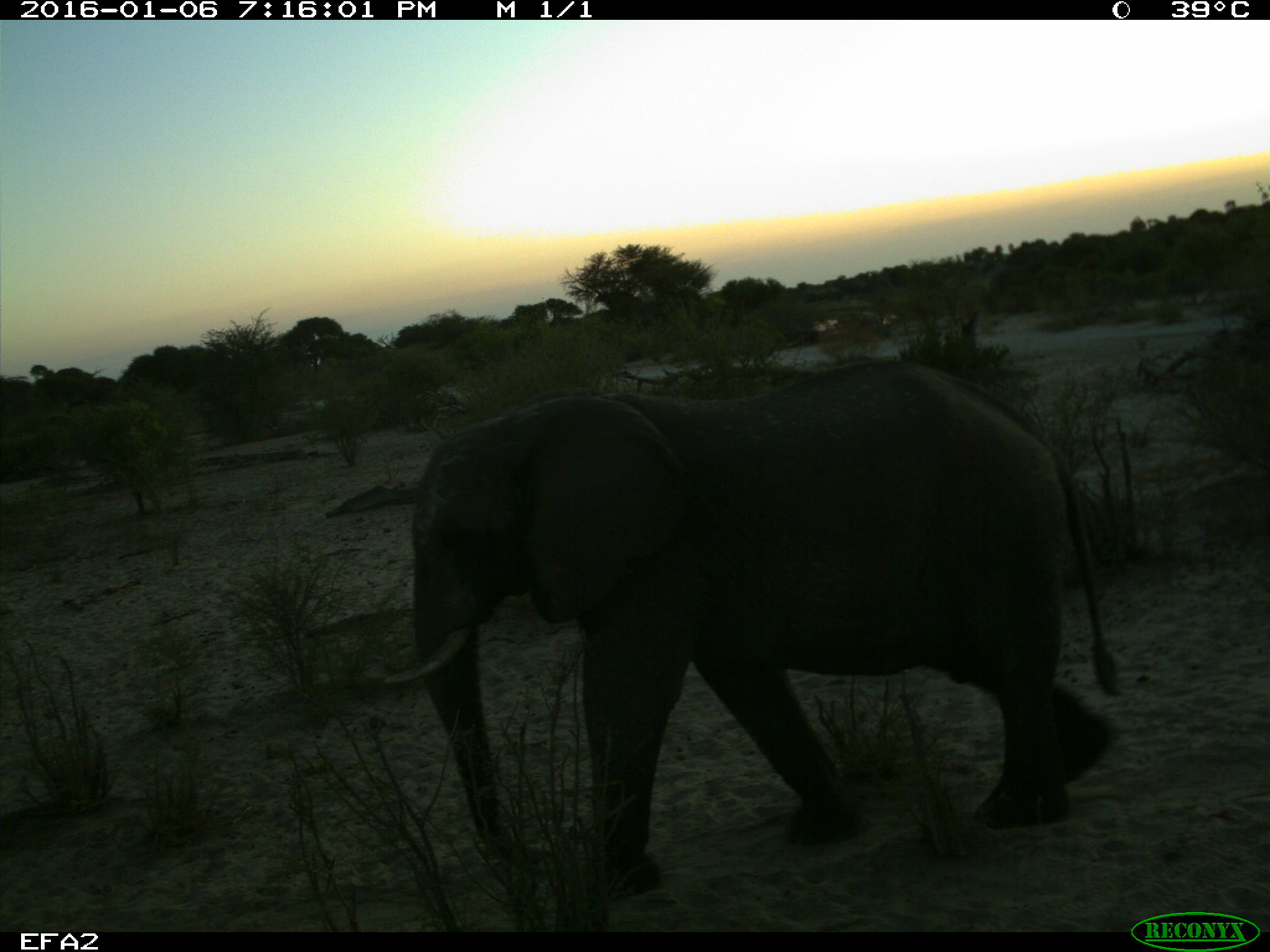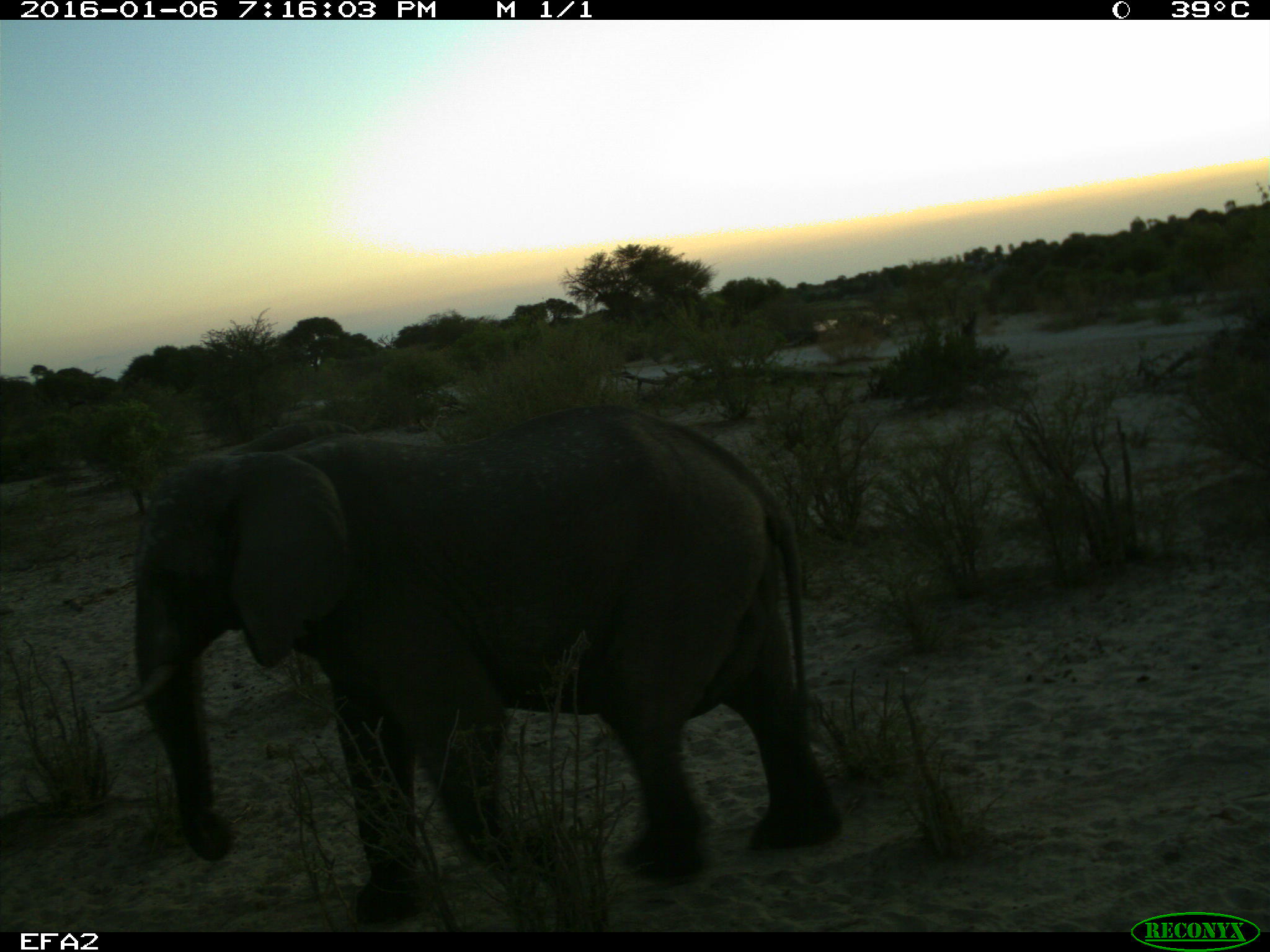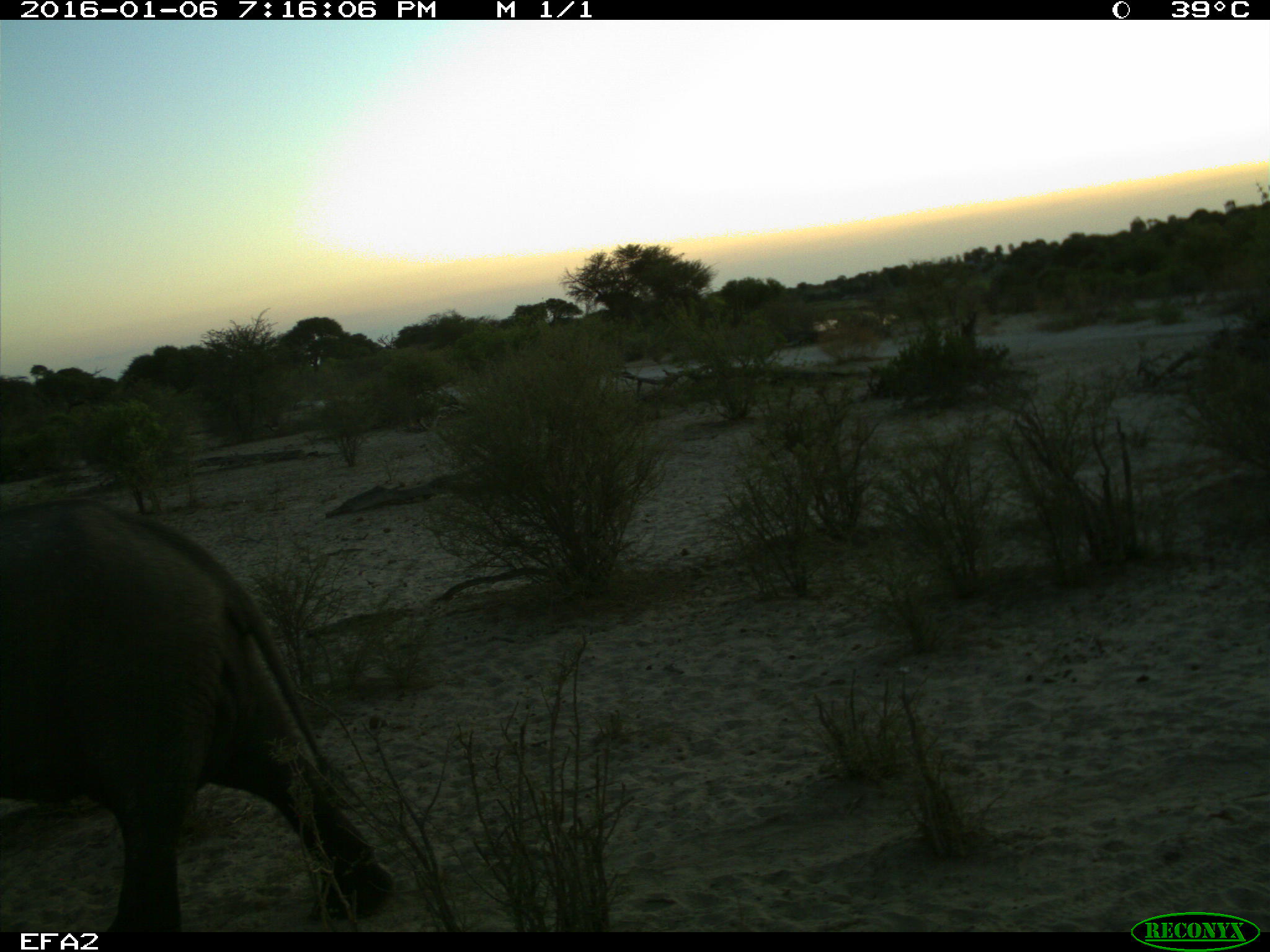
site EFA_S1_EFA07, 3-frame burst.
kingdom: Animalia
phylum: Chordata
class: Mammalia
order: Proboscidea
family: Elephantidae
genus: Loxodonta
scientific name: Loxodonta africana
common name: african bush elephant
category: elephant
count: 1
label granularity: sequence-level